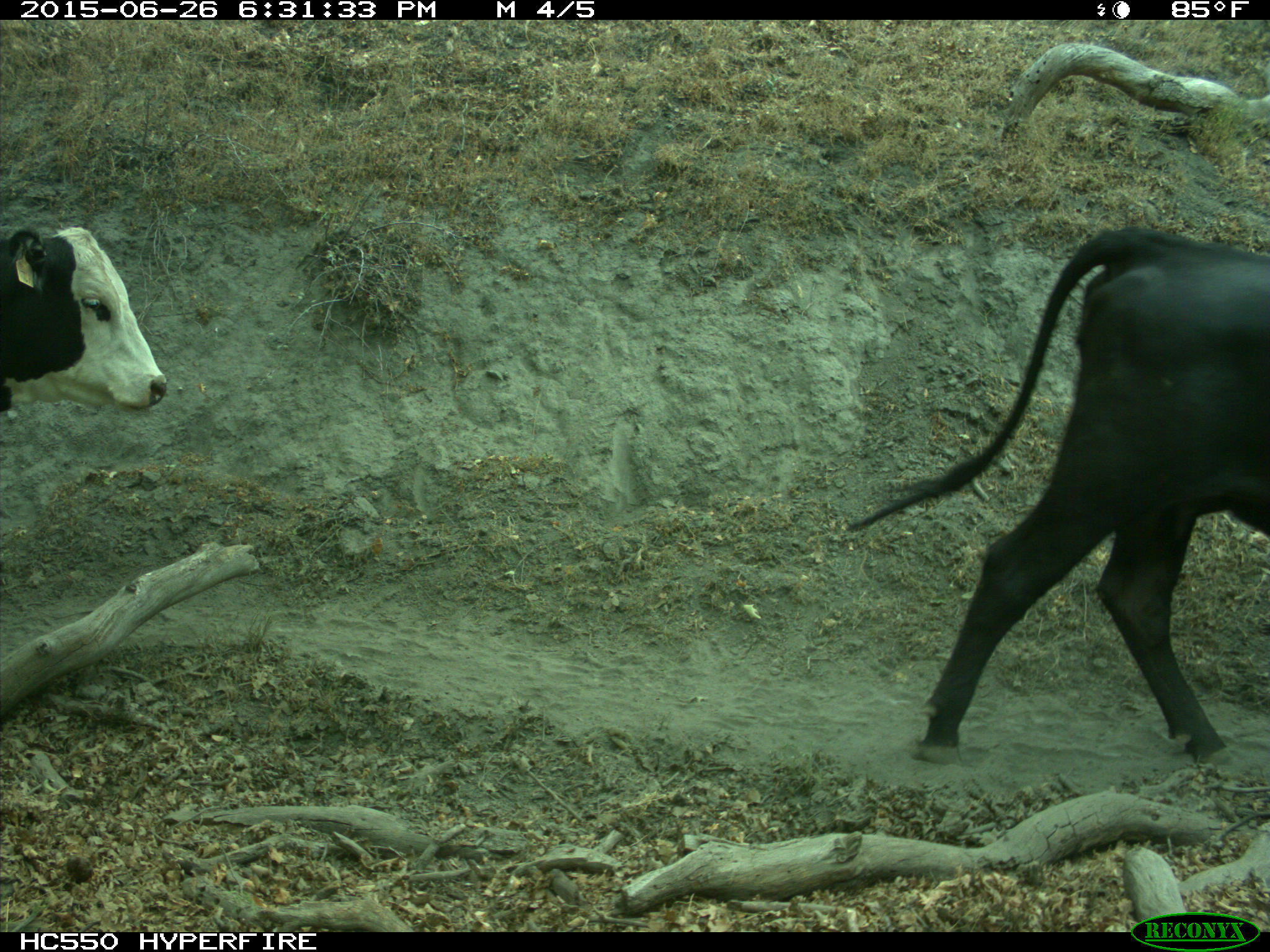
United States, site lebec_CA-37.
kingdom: Animalia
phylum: Chordata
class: Mammalia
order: Artiodactyla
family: Bovidae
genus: Bos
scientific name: Bos taurus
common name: domestic cow